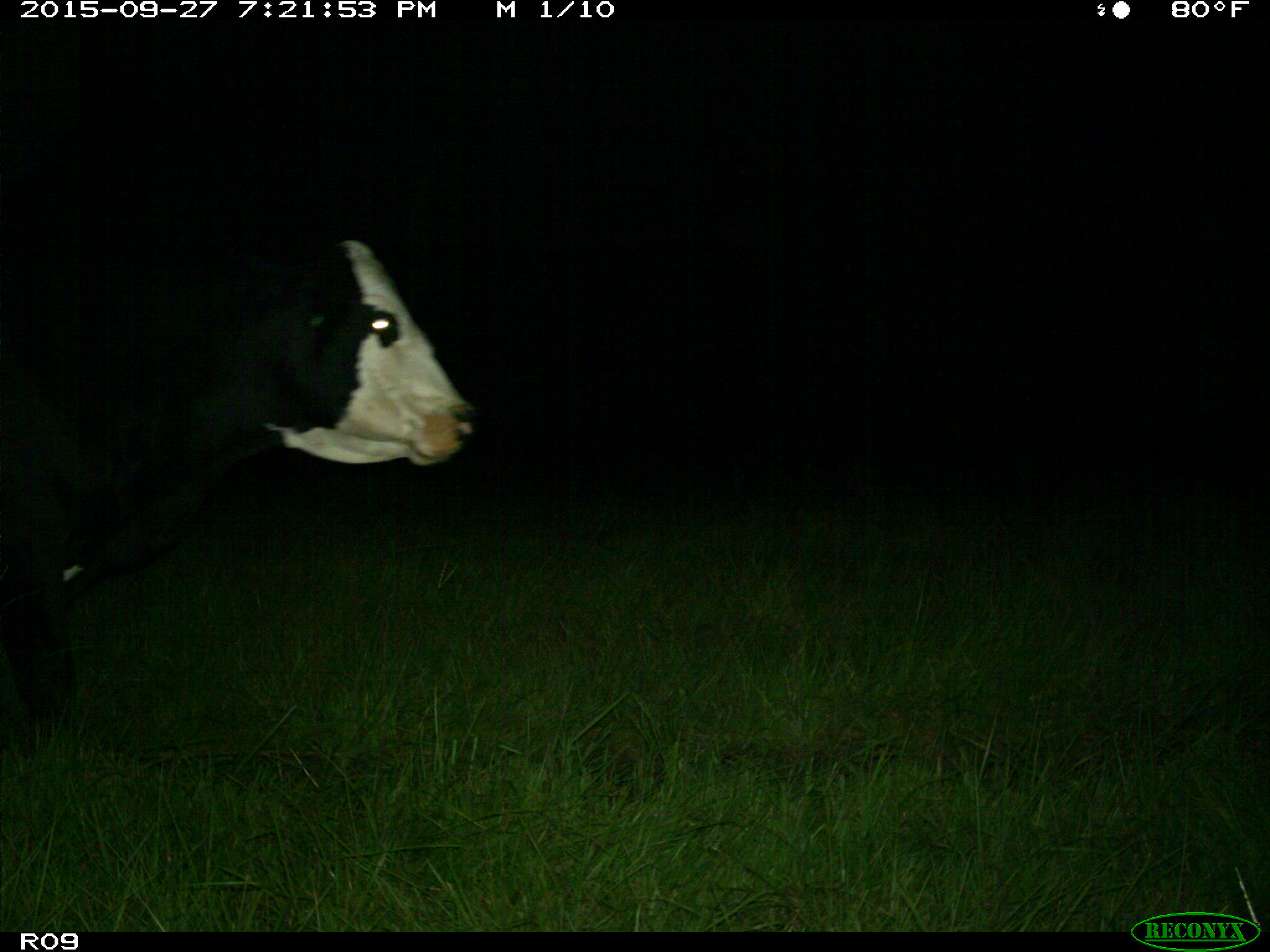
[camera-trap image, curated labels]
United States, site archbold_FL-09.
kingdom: Animalia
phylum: Chordata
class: Mammalia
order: Artiodactyla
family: Bovidae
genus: Bos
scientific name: Bos taurus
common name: domestic cow